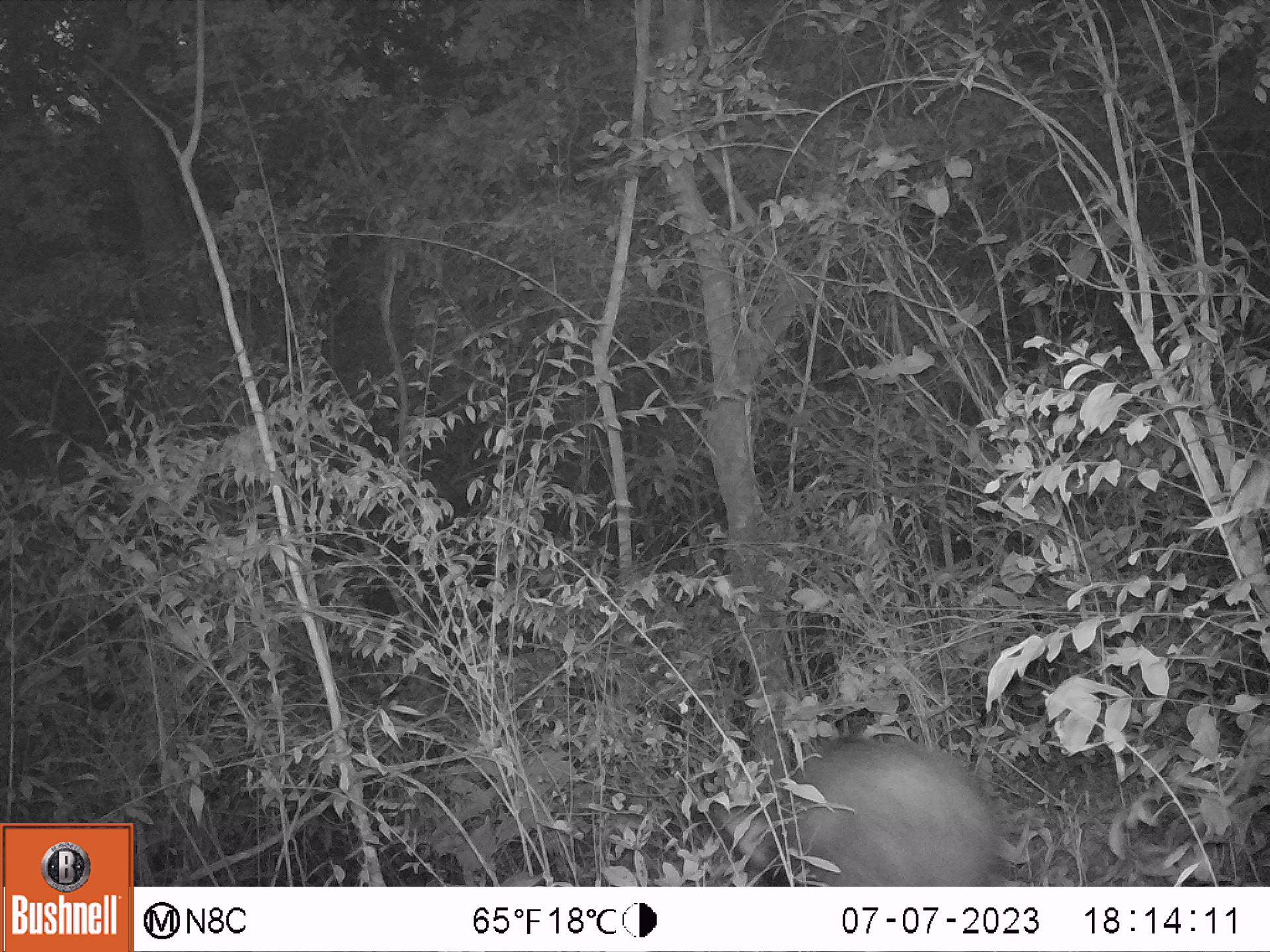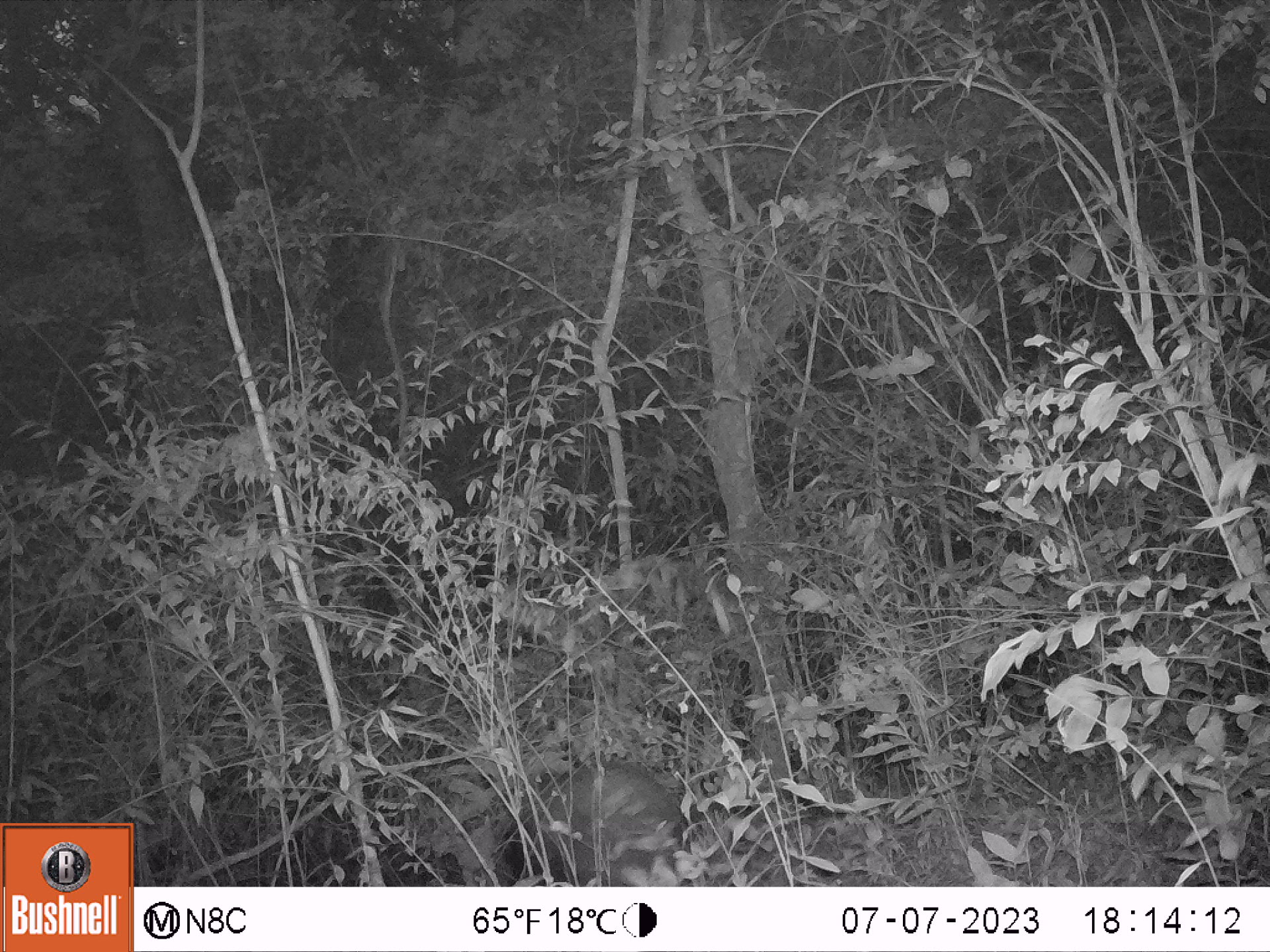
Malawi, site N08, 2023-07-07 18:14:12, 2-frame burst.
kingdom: Animalia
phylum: Chordata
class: Mammalia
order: Tubulidentata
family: Orycteropodidae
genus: Orycteropus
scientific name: Orycteropus afer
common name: aardvark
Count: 1.